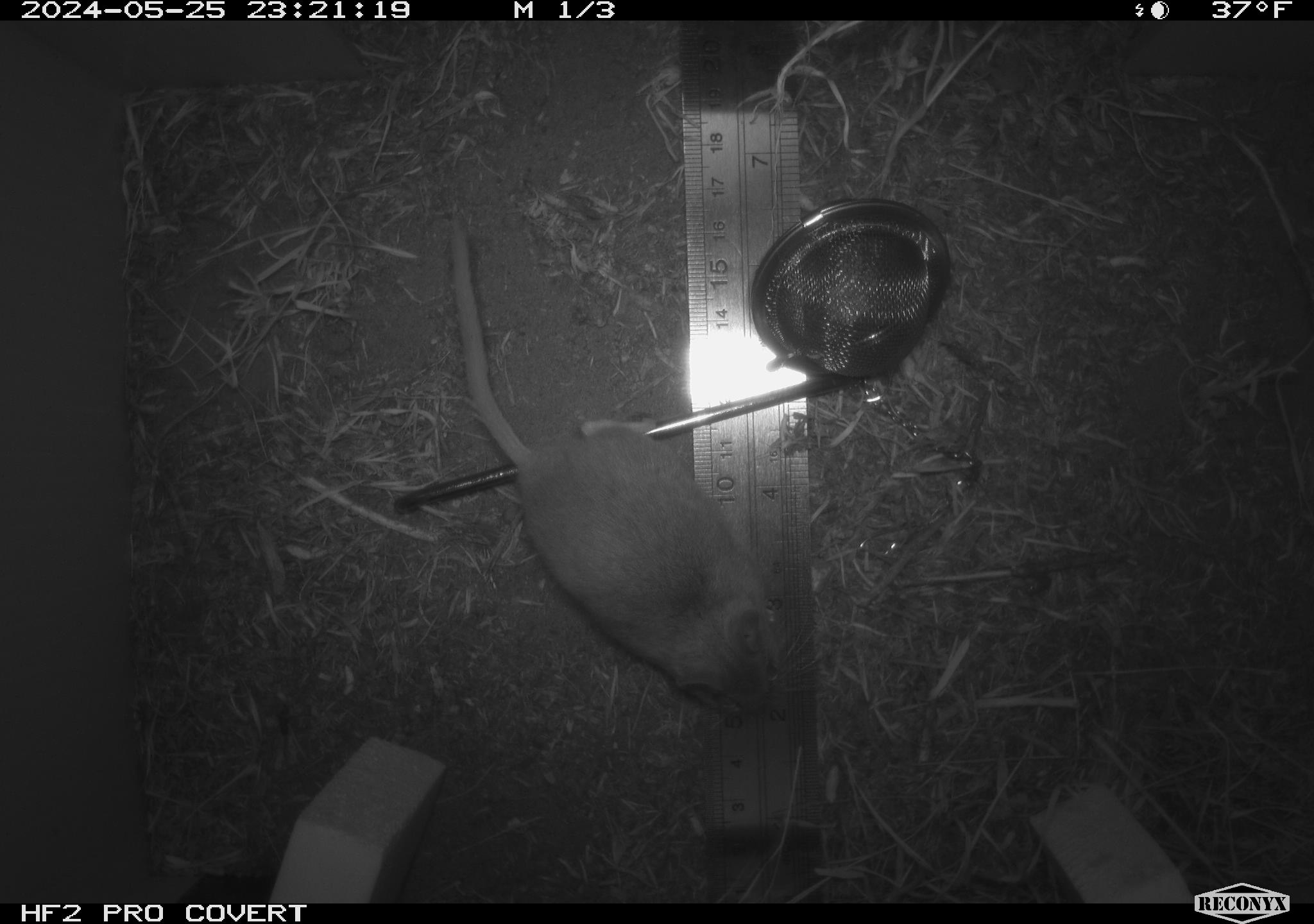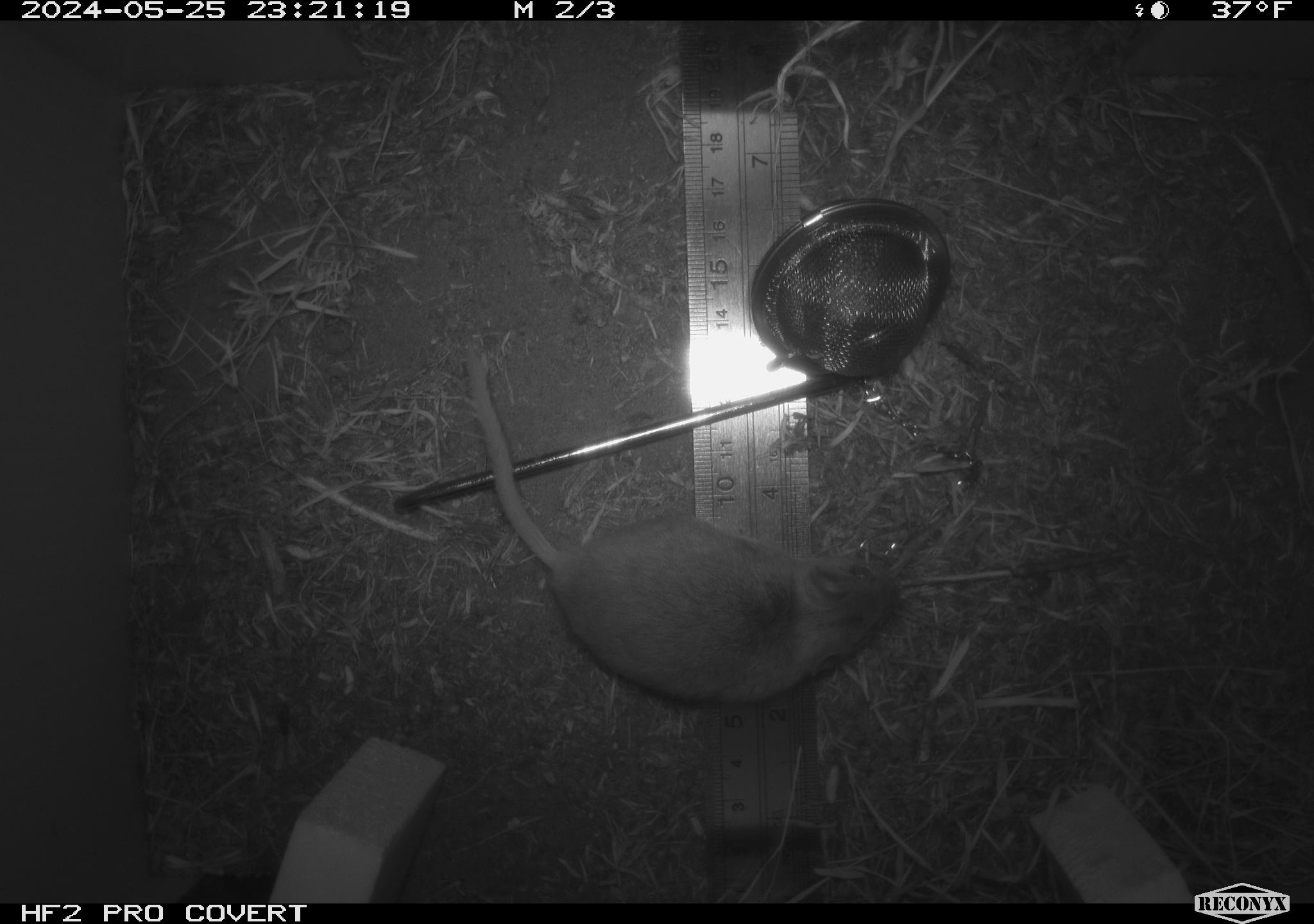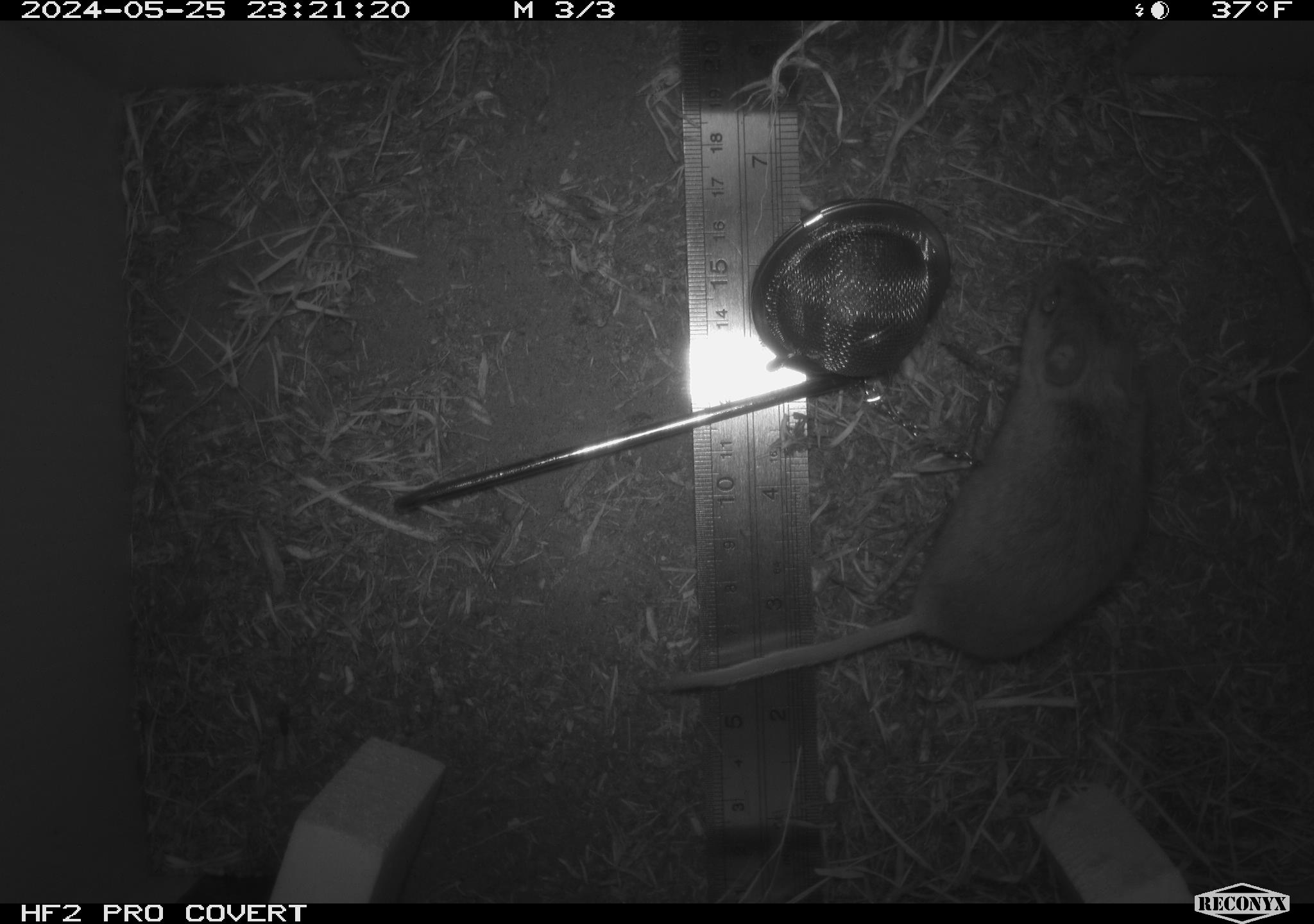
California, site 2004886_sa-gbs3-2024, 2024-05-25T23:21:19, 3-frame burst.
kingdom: Animalia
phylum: Chordata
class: Mammalia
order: Rodentia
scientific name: Rodentia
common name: mouse species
Mouse species (Rodentia).